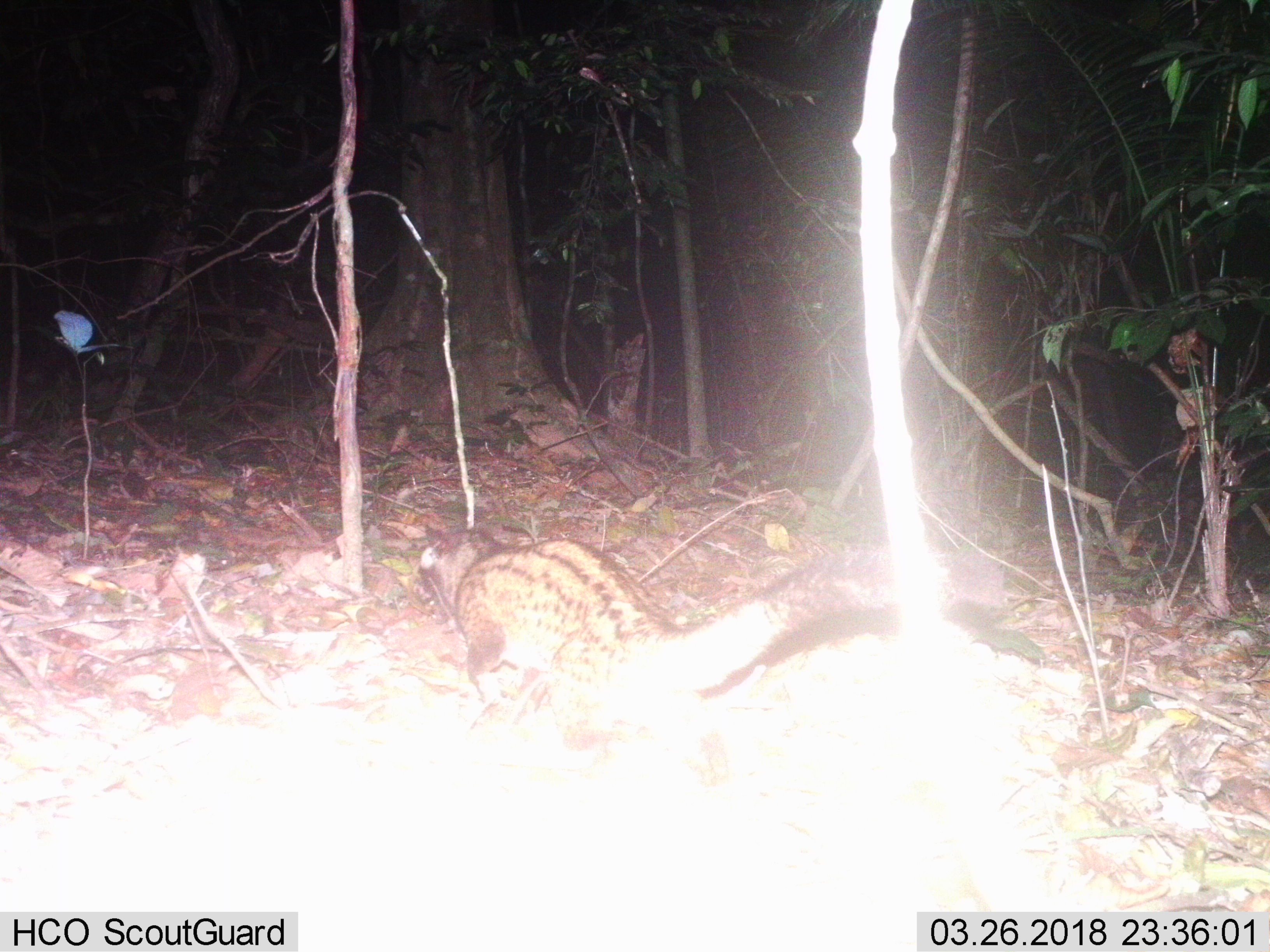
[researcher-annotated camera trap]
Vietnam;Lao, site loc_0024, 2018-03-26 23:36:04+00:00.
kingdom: Animalia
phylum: Chordata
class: Mammalia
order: Carnivora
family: Viverridae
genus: Paradoxurus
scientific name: Paradoxurus hermaphroditus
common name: common palm civet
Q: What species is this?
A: Common palm civet (Paradoxurus hermaphroditus).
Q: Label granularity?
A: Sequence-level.